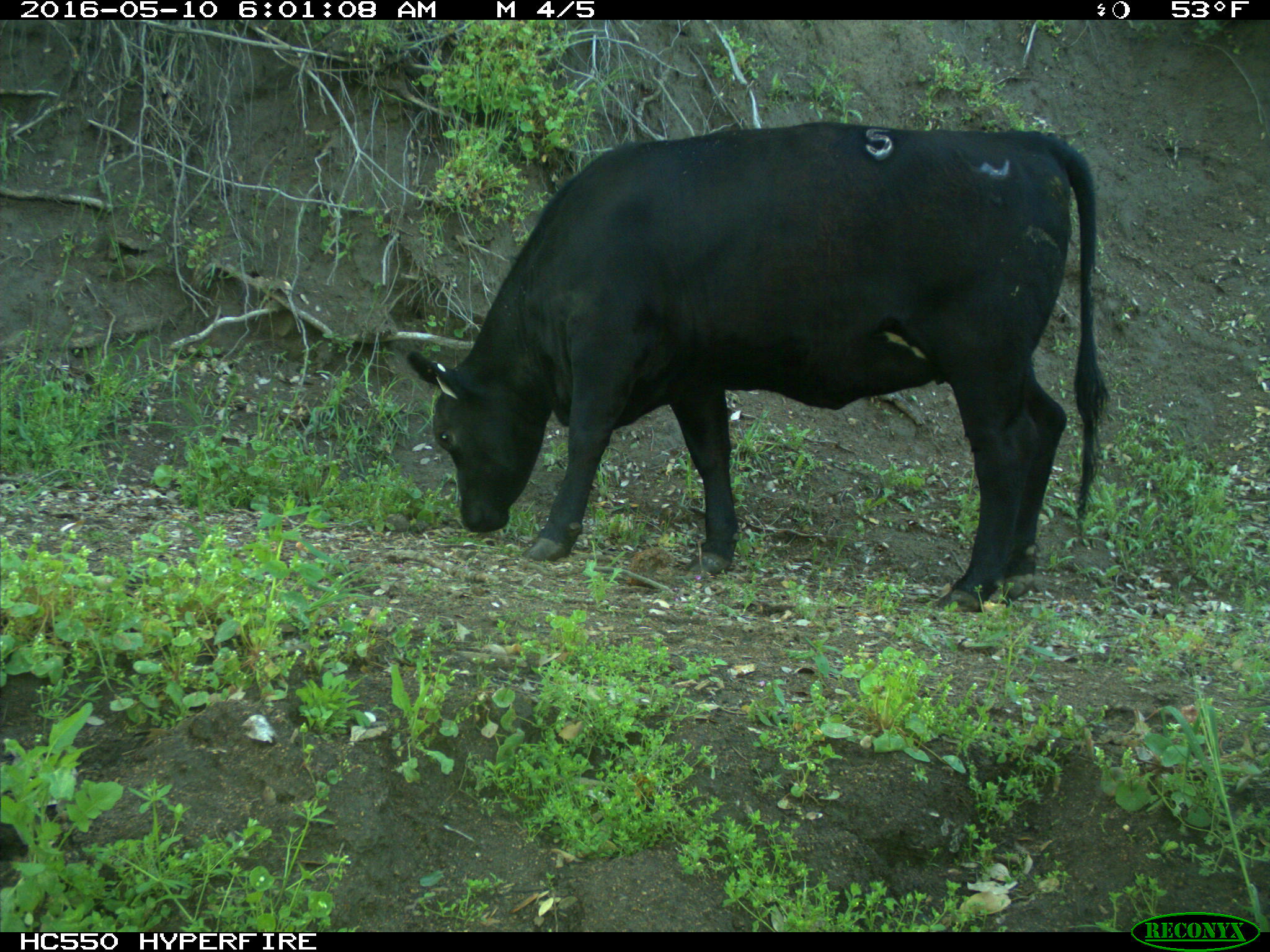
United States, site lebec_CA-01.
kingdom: Animalia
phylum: Chordata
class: Mammalia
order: Artiodactyla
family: Bovidae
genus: Bos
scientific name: Bos taurus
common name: domestic cow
Bos taurus (domestic cow).